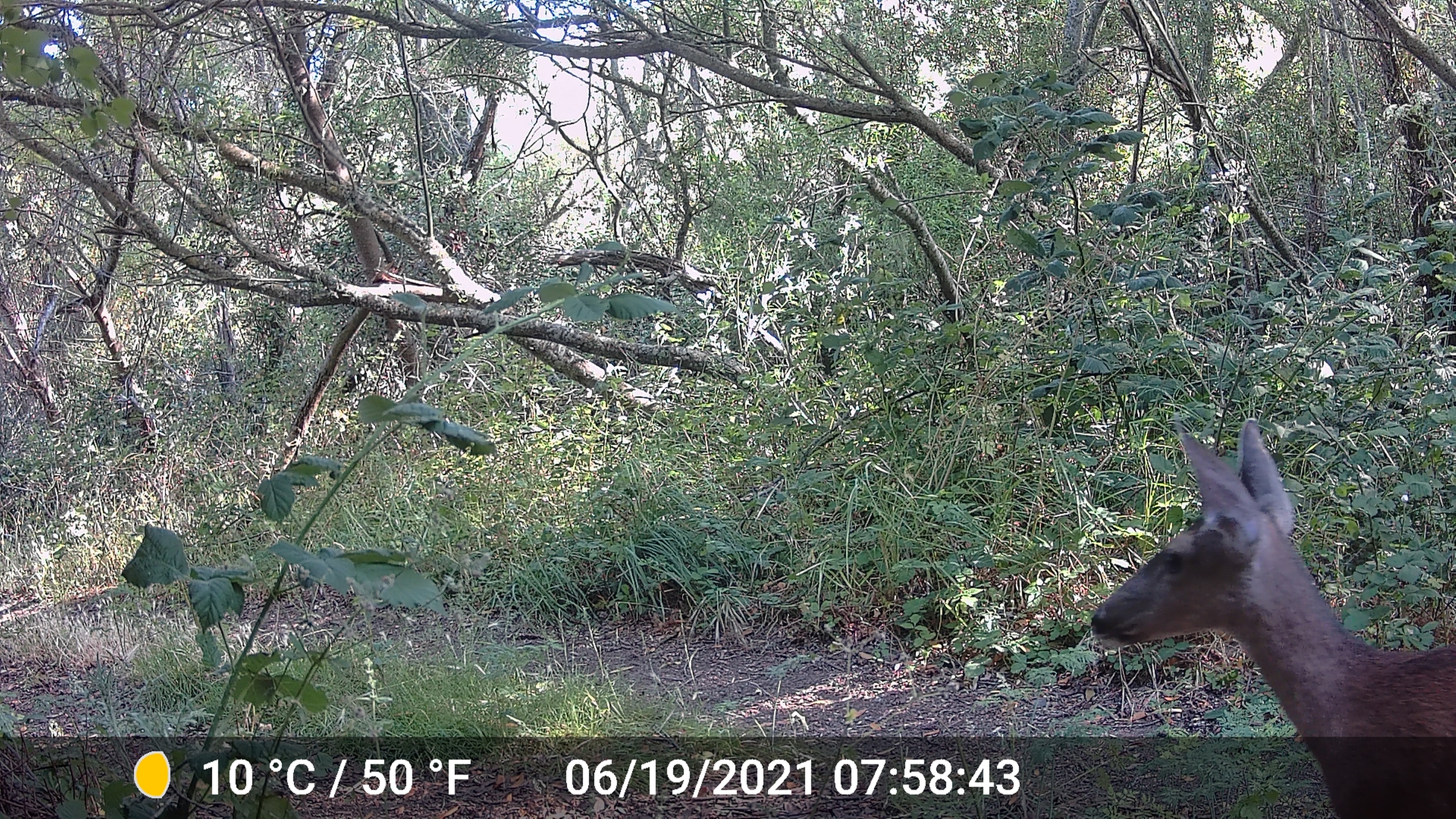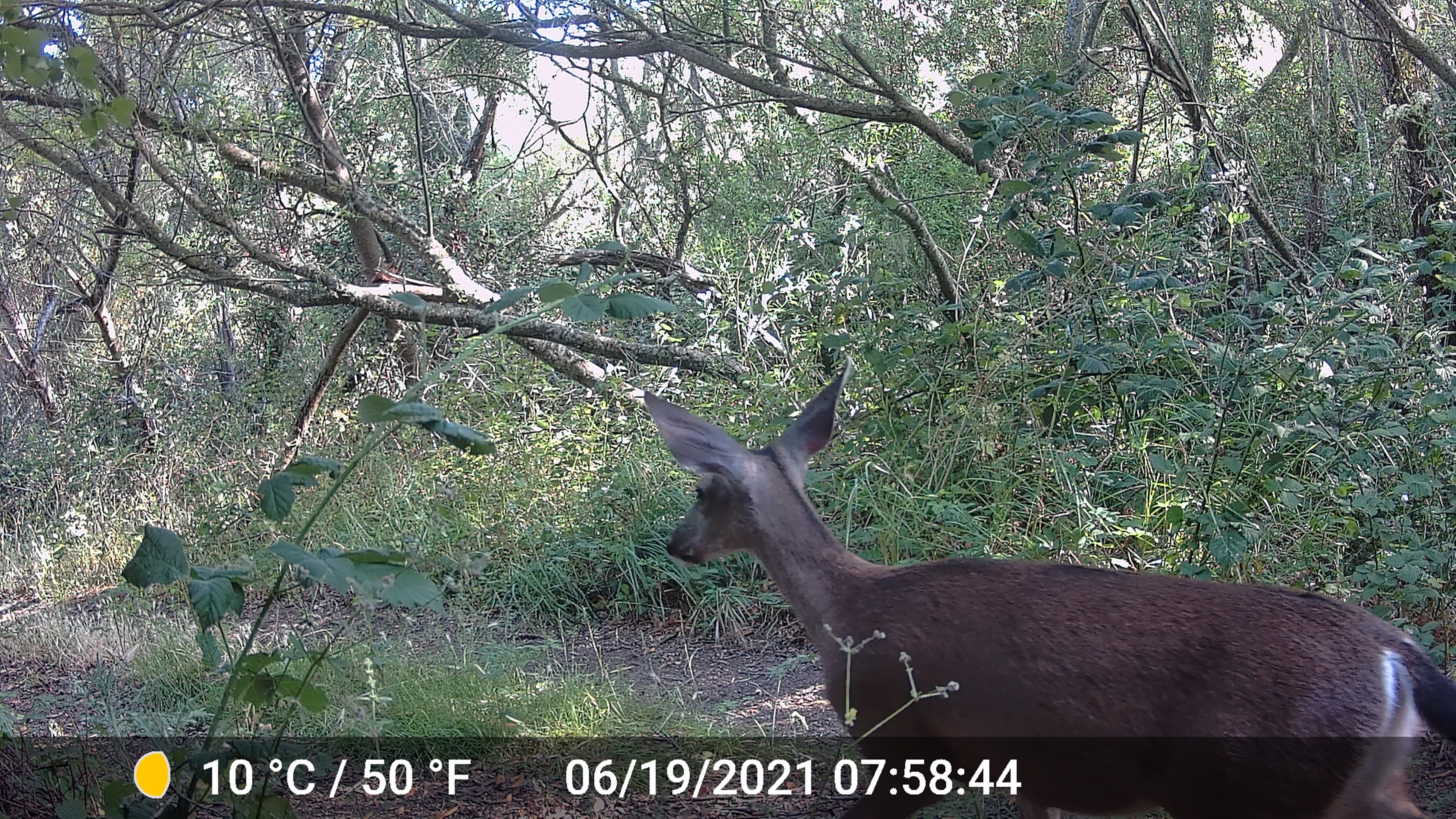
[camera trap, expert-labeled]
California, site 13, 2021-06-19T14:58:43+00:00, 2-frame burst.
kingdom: Animalia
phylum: Chordata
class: Mammalia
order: Artiodactyla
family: Cervidae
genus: Odocoileus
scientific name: Odocoileus hemionus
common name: mule deer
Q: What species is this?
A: Mule deer (Odocoileus hemionus).